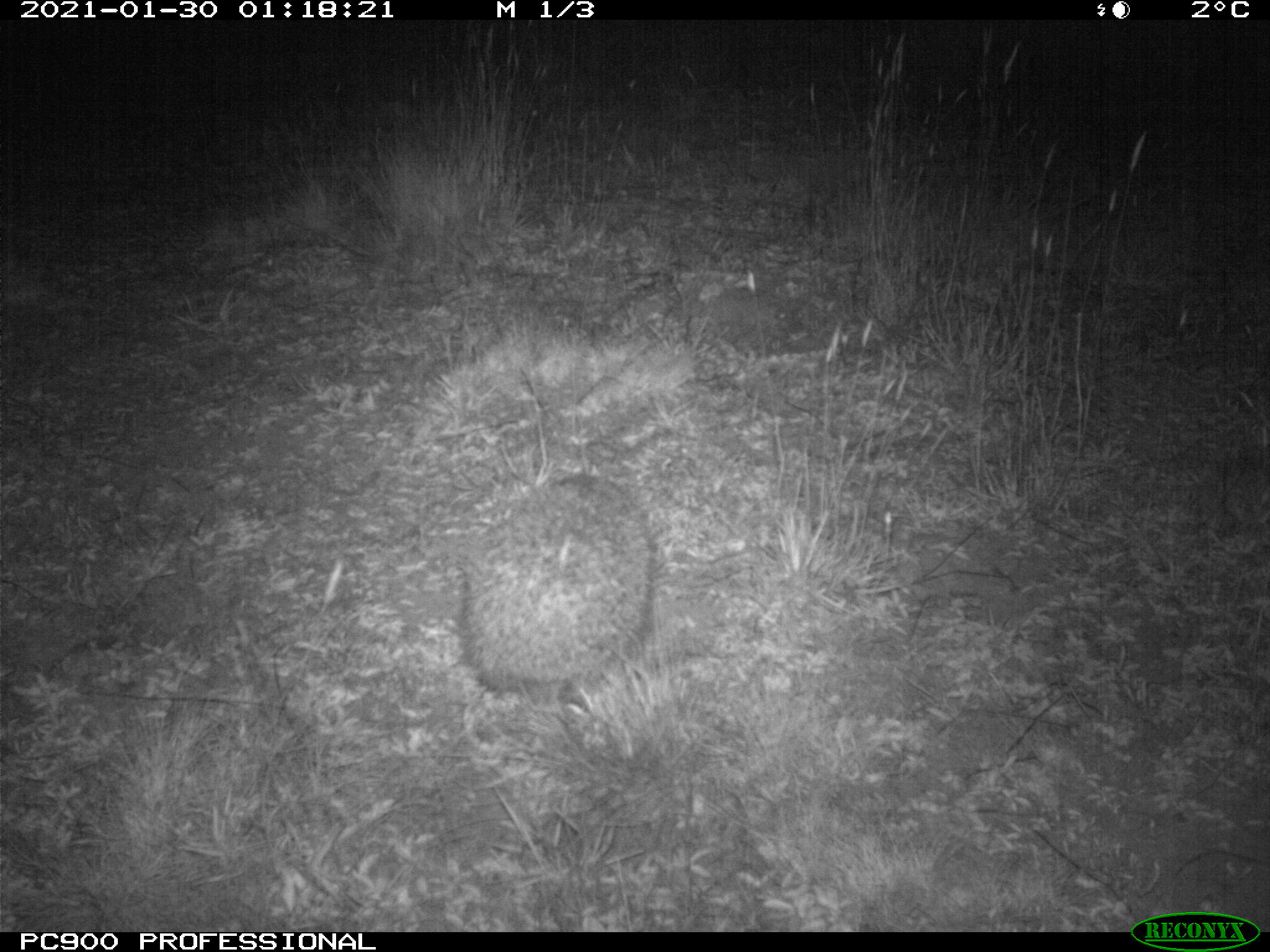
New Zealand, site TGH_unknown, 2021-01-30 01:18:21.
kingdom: Animalia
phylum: Chordata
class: Mammalia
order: Eulipotyphla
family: Erinaceidae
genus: Erinaceus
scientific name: Erinaceus europaeus europaeus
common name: european hedgehog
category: hedgehog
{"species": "hedgehog (european hedgehog) (Erinaceus europaeus europaeus)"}